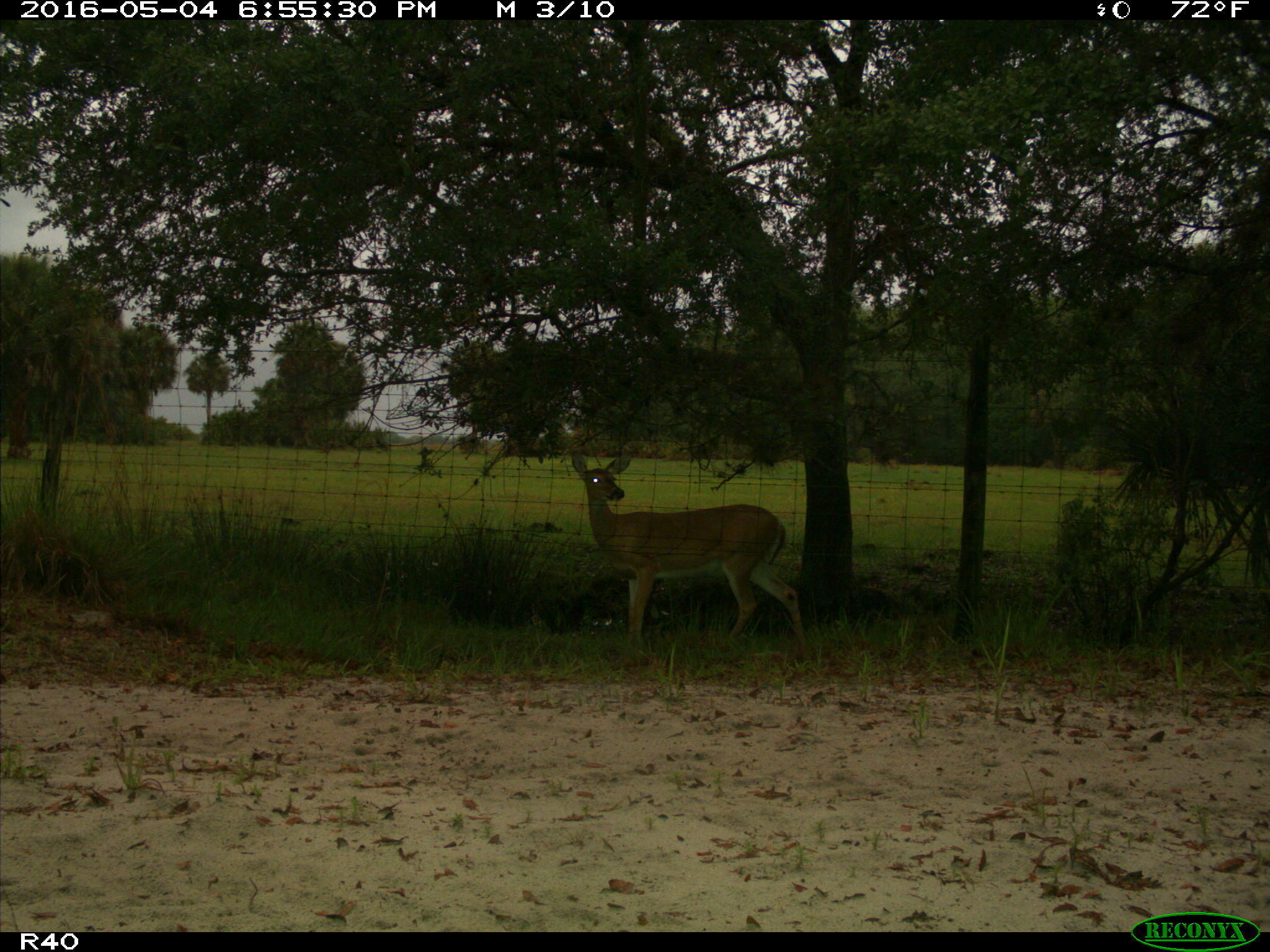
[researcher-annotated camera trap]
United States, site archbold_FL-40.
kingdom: Animalia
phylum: Chordata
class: Mammalia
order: Artiodactyla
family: Cervidae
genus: Odocoileus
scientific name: Odocoileus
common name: deer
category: unidentified deer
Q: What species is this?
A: Unidentified deer (deer) (Odocoileus).